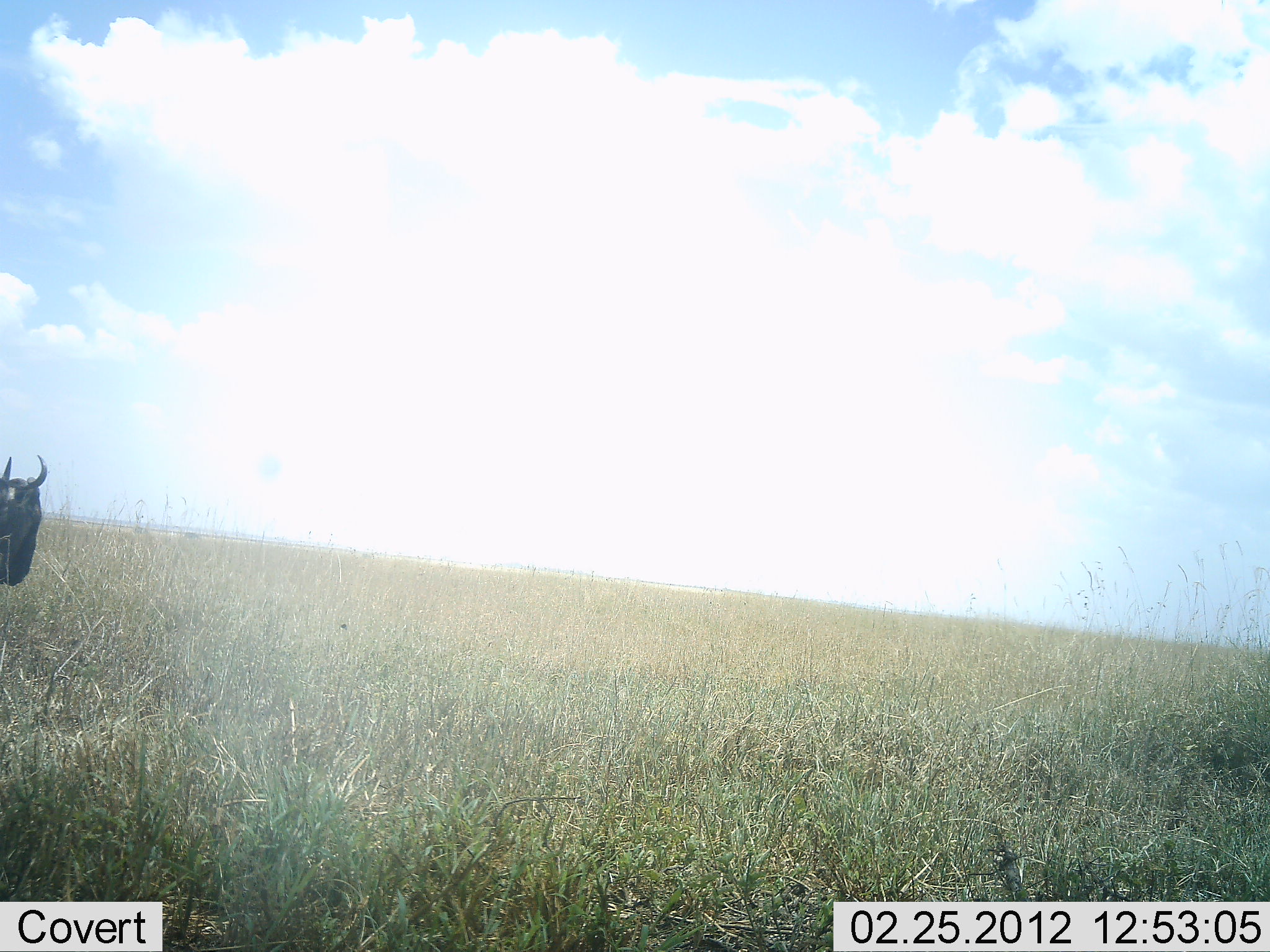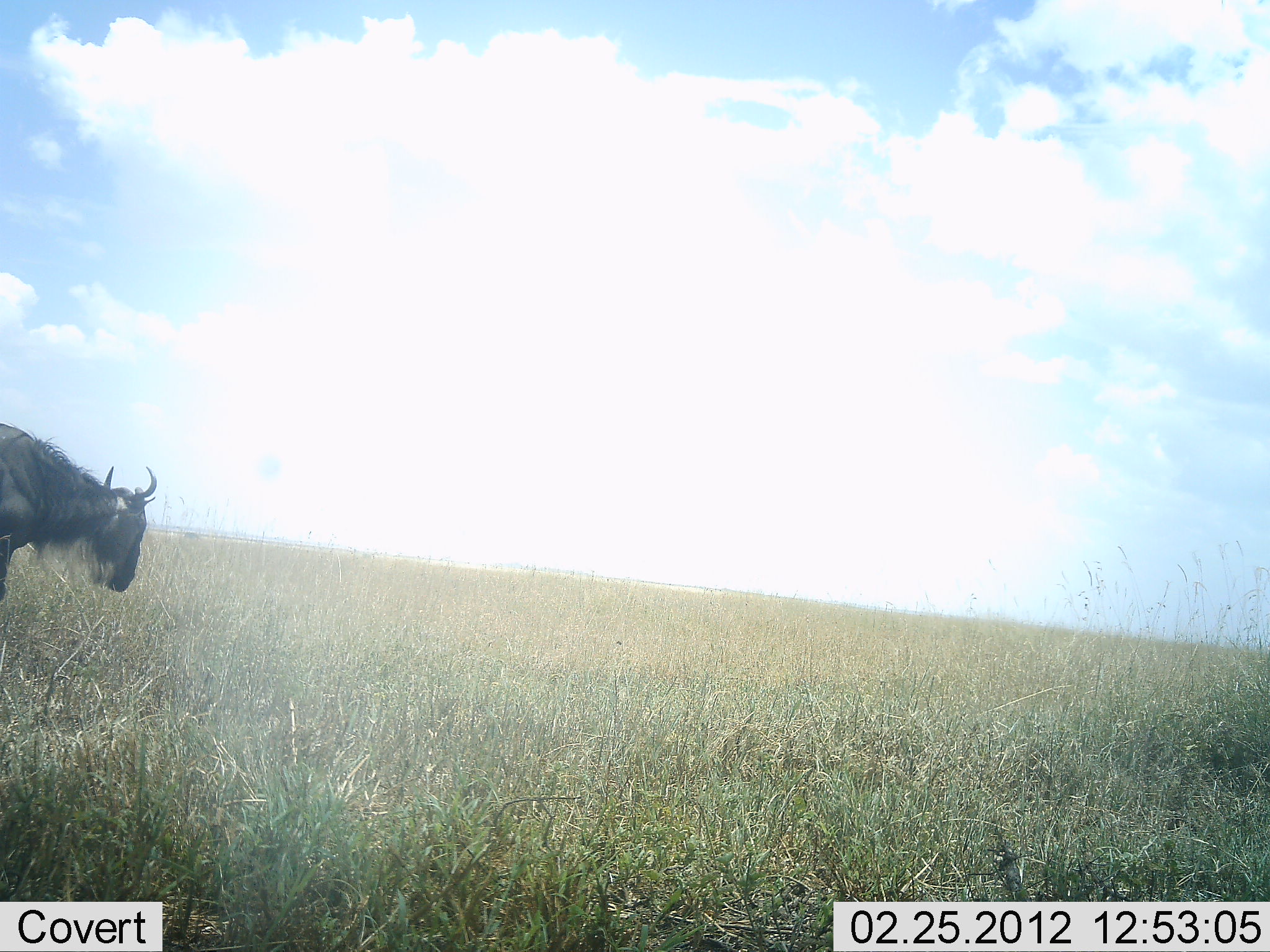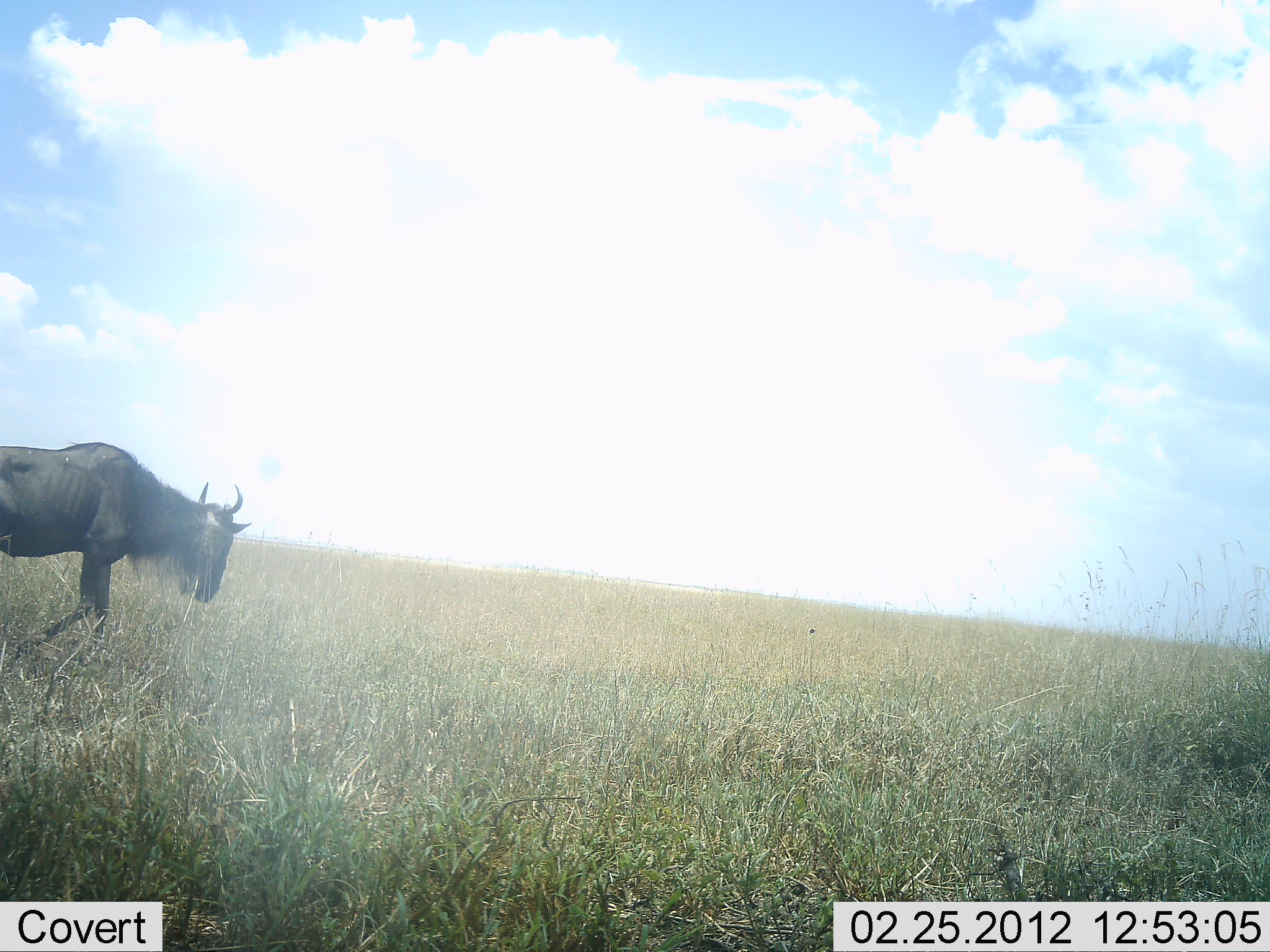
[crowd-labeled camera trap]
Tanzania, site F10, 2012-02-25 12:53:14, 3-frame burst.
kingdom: Animalia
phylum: Chordata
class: Mammalia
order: Artiodactyla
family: Bovidae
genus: Connochaetes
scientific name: Connochaetes taurinus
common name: blue wildebeest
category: wildebeest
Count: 1.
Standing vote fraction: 0%.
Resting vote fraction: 0%.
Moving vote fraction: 94%.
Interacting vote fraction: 0%.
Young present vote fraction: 0%.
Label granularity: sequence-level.